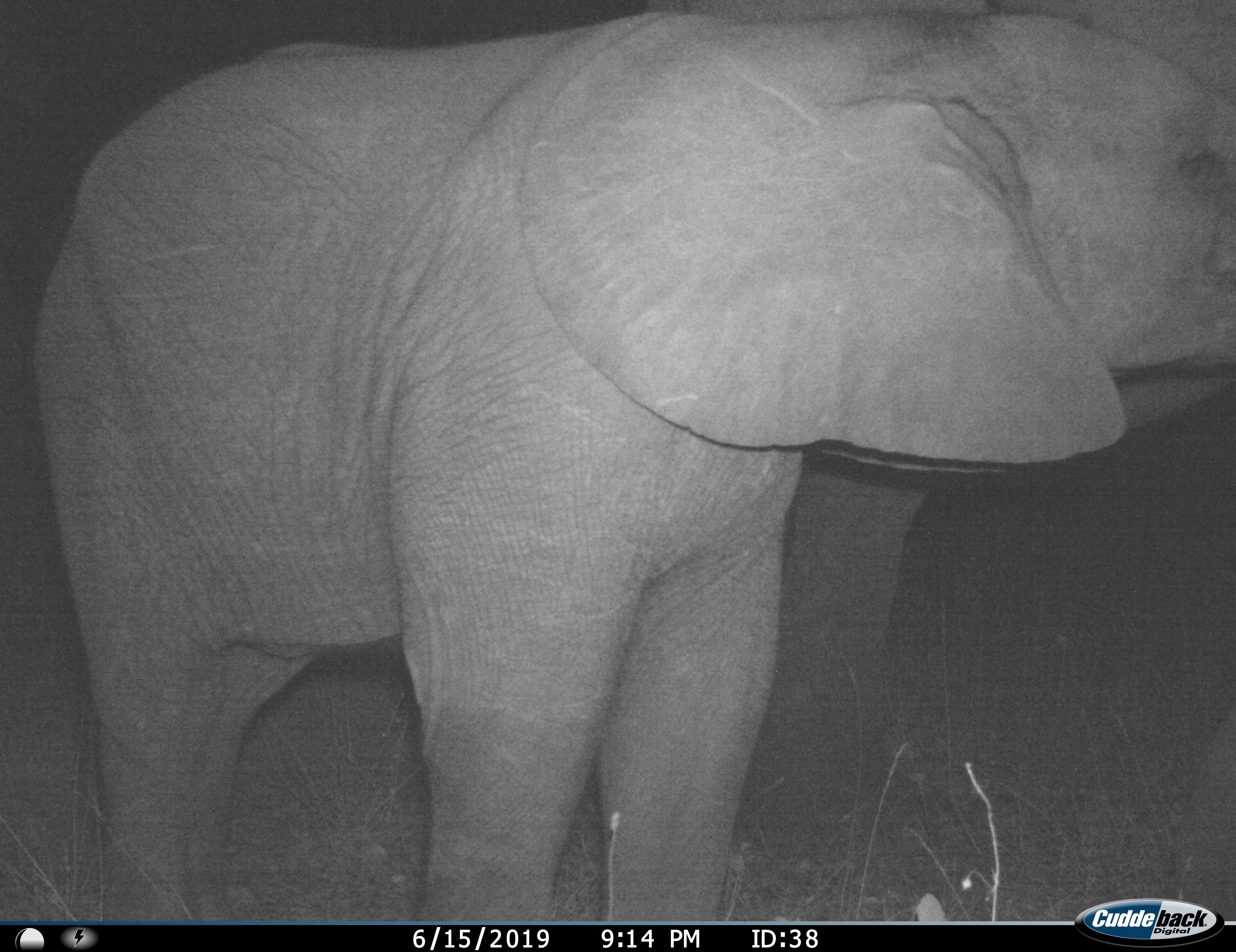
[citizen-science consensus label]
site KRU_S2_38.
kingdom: Animalia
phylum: Chordata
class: Mammalia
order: Proboscidea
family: Elephantidae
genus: Loxodonta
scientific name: Loxodonta africana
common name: african bush elephant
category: elephant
Elephant (african bush elephant) (Loxodonta africana), count 1. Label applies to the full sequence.